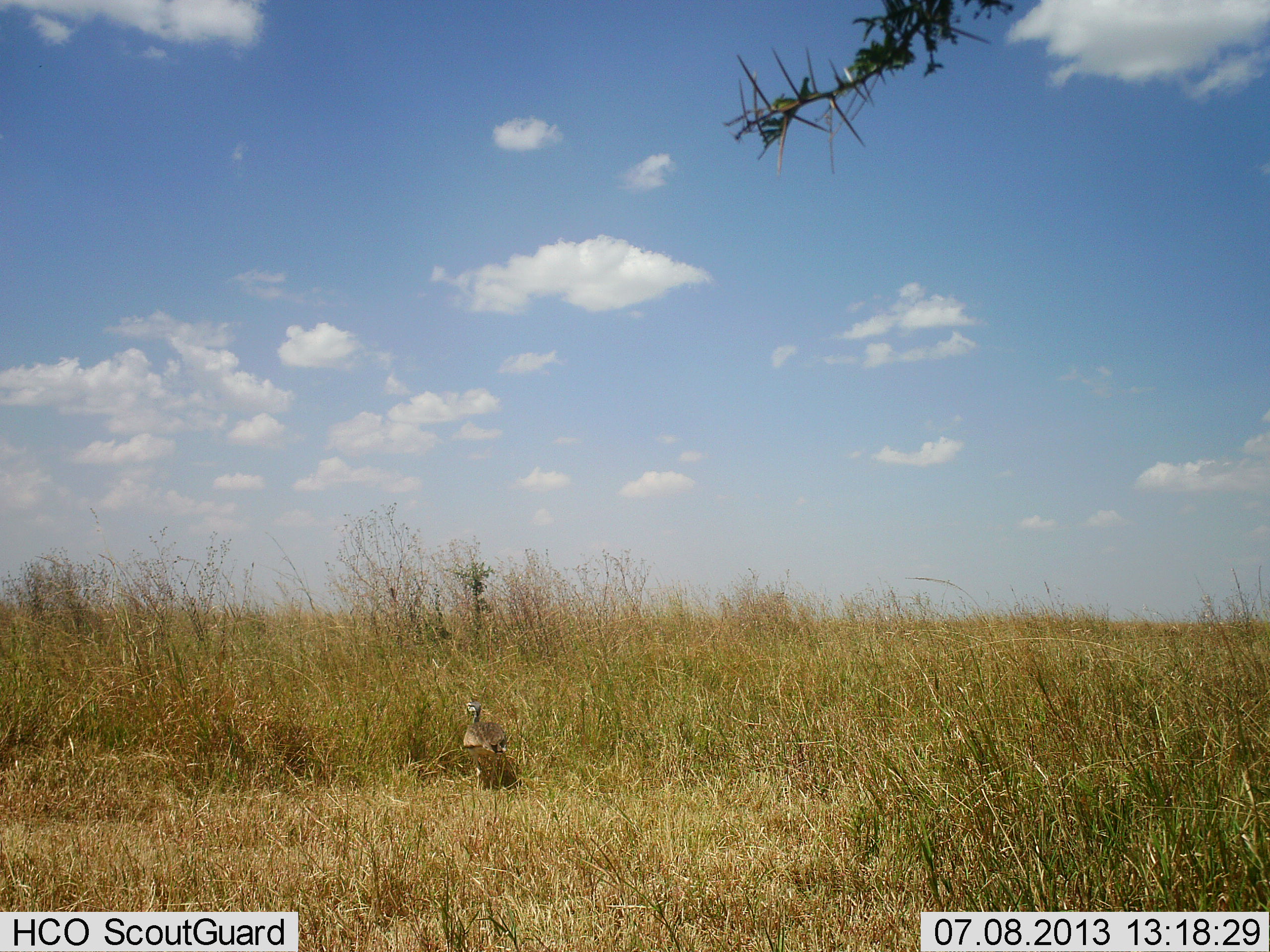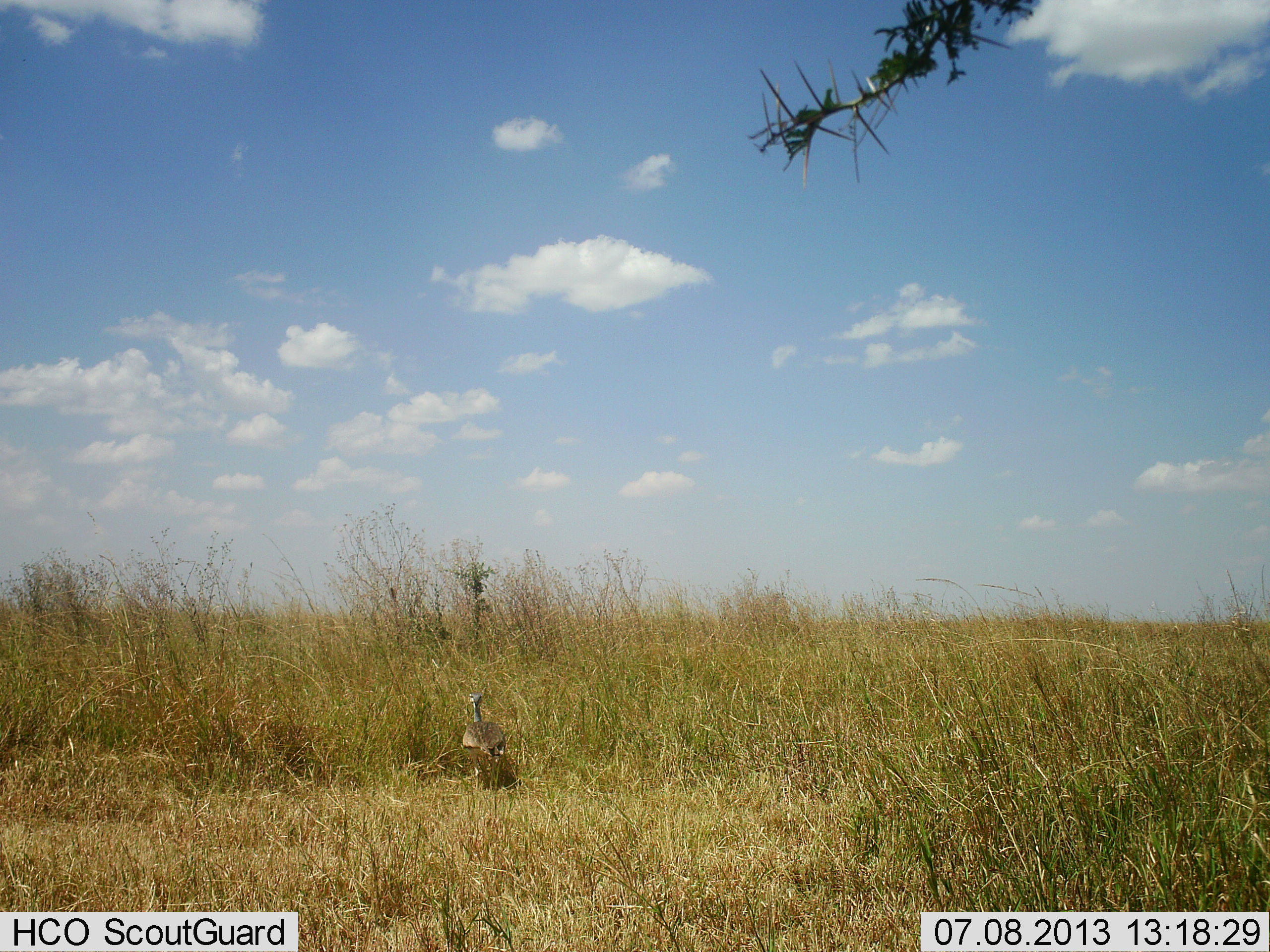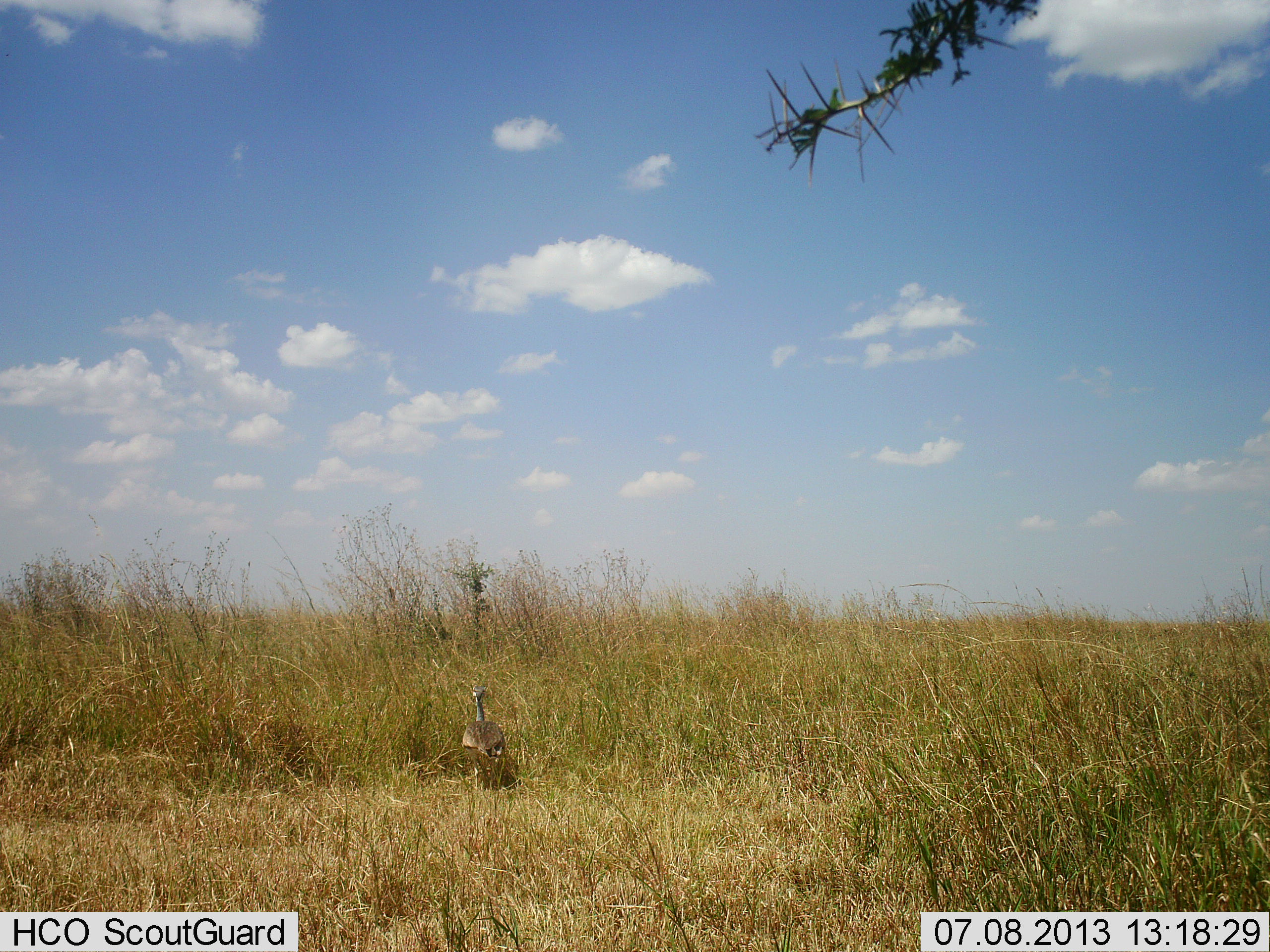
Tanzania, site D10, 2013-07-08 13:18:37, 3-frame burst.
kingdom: Animalia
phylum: Chordata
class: Aves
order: Otidiformes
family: Otididae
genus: Ardeotis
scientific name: Ardeotis kori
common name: kori bustard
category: koribustard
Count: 1.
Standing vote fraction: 94%.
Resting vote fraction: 6%.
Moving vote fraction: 0%.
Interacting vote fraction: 0%.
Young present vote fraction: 0%.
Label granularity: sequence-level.